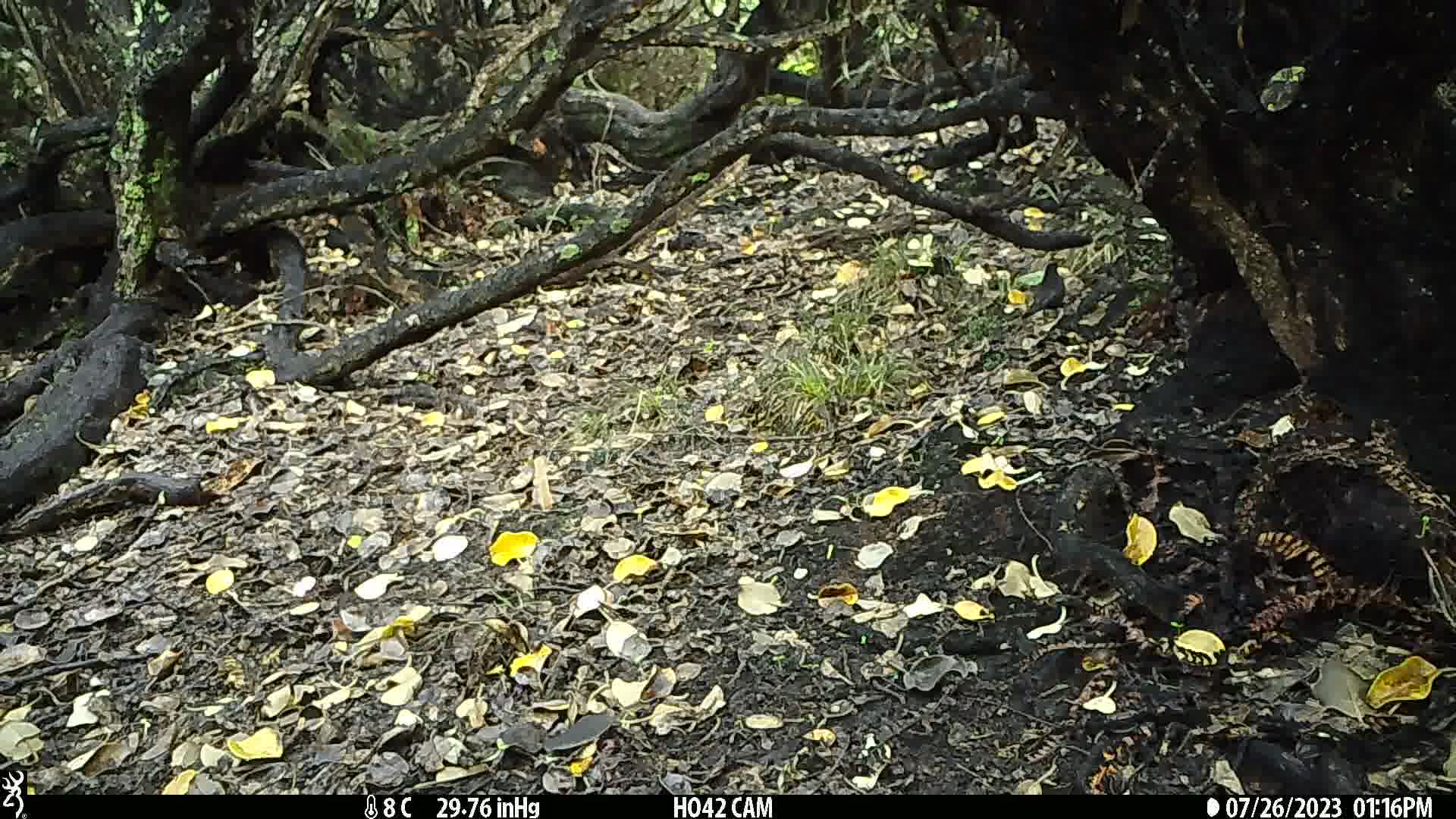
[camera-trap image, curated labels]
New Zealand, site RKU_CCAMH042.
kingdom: Animalia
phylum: Chordata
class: Aves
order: Passeriformes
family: Turdidae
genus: Turdus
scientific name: Turdus merula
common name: eurasian blackbird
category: blackbird